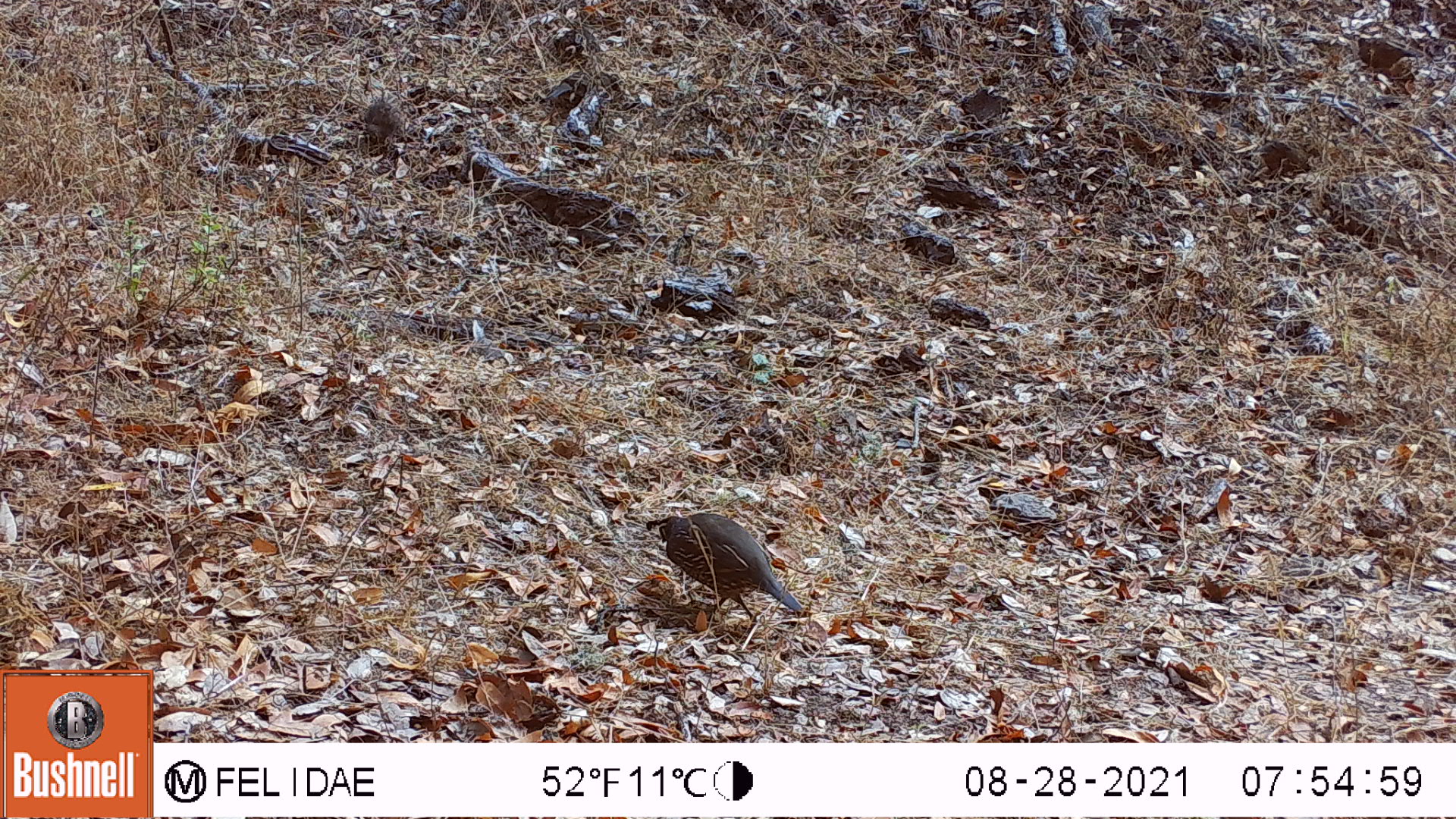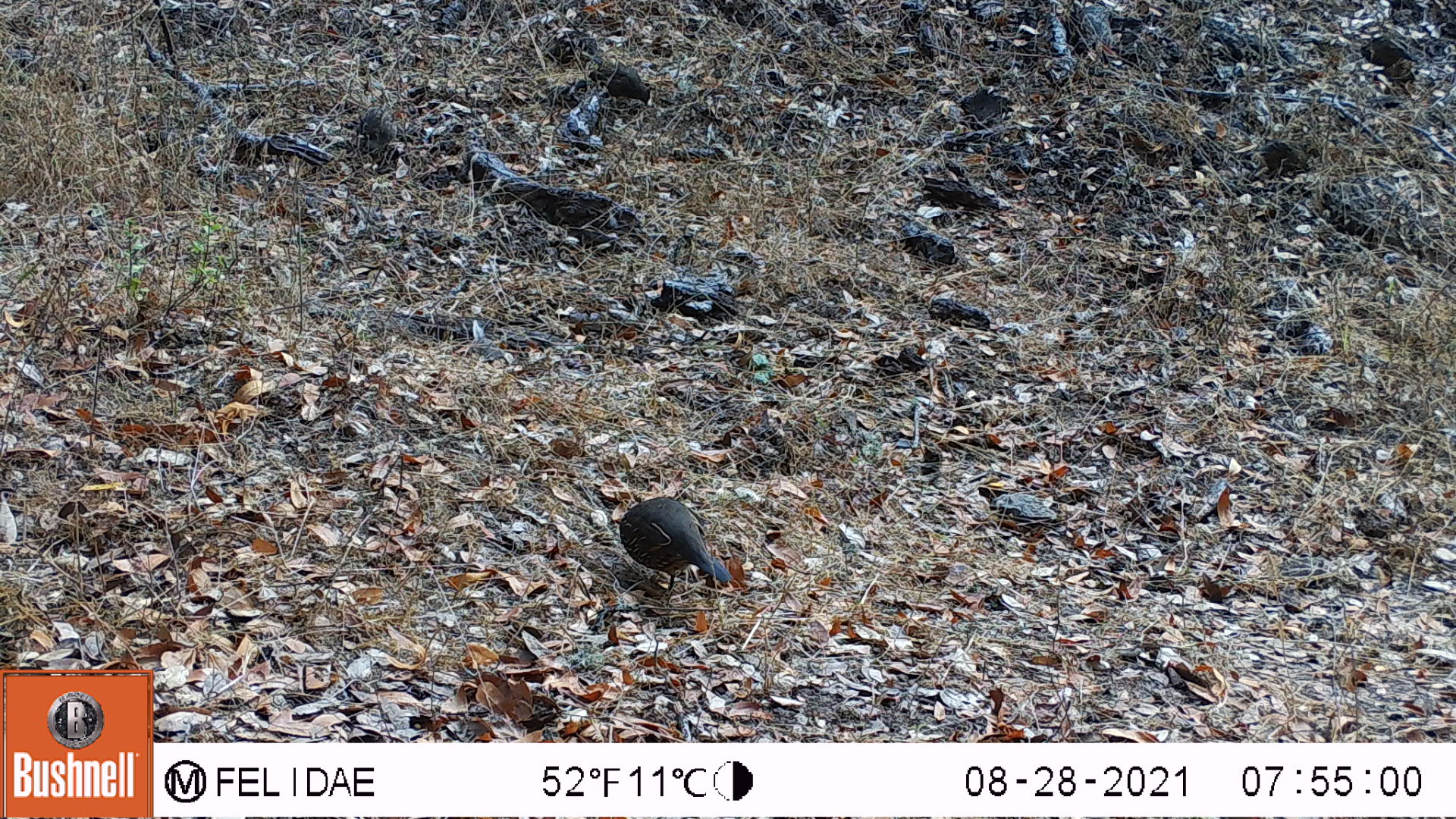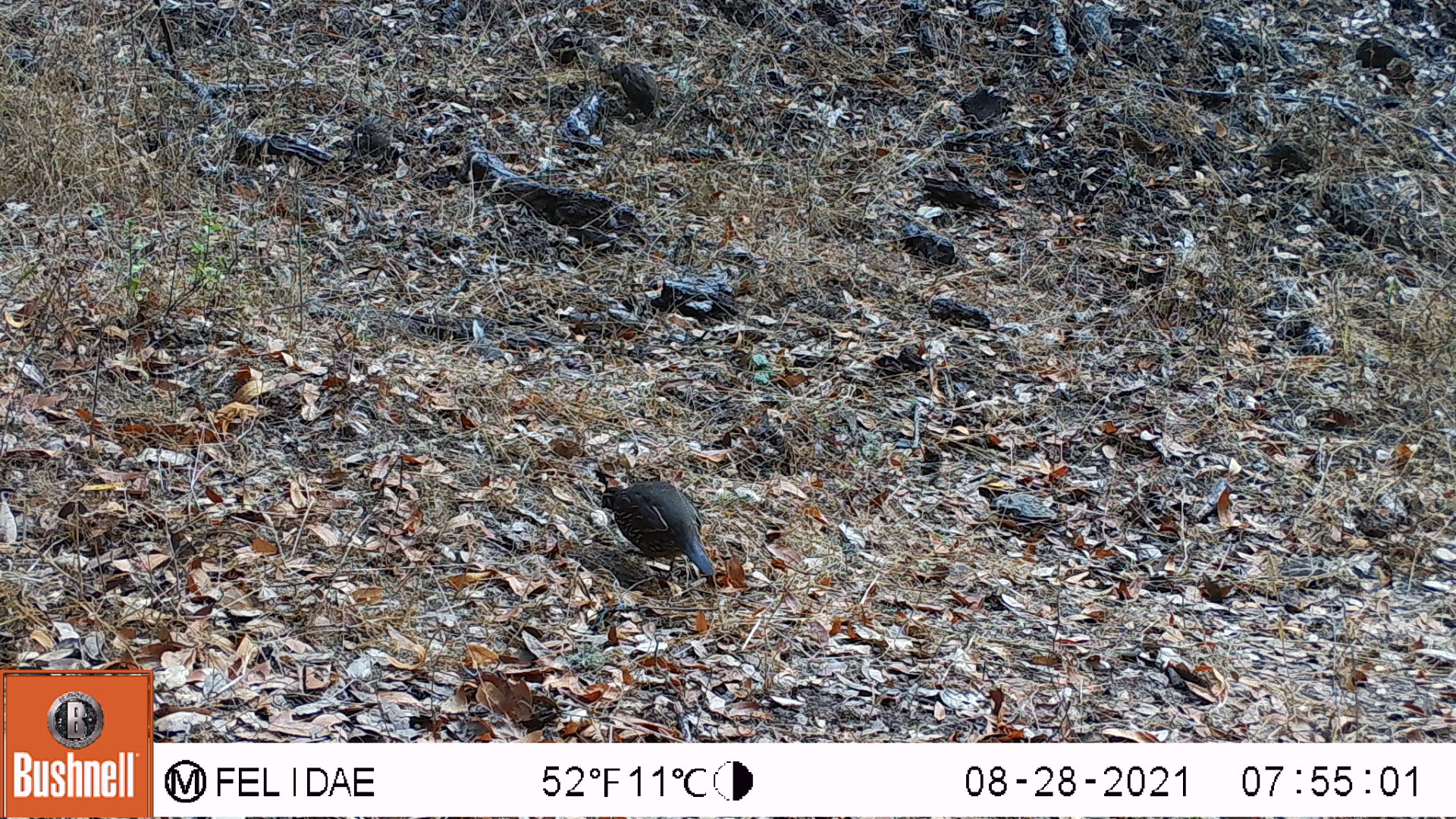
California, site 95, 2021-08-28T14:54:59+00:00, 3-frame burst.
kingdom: Animalia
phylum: Chordata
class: Aves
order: Galliformes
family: Odontophoridae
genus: Callipepla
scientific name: Callipepla californica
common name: california quail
California quail (Callipepla californica).